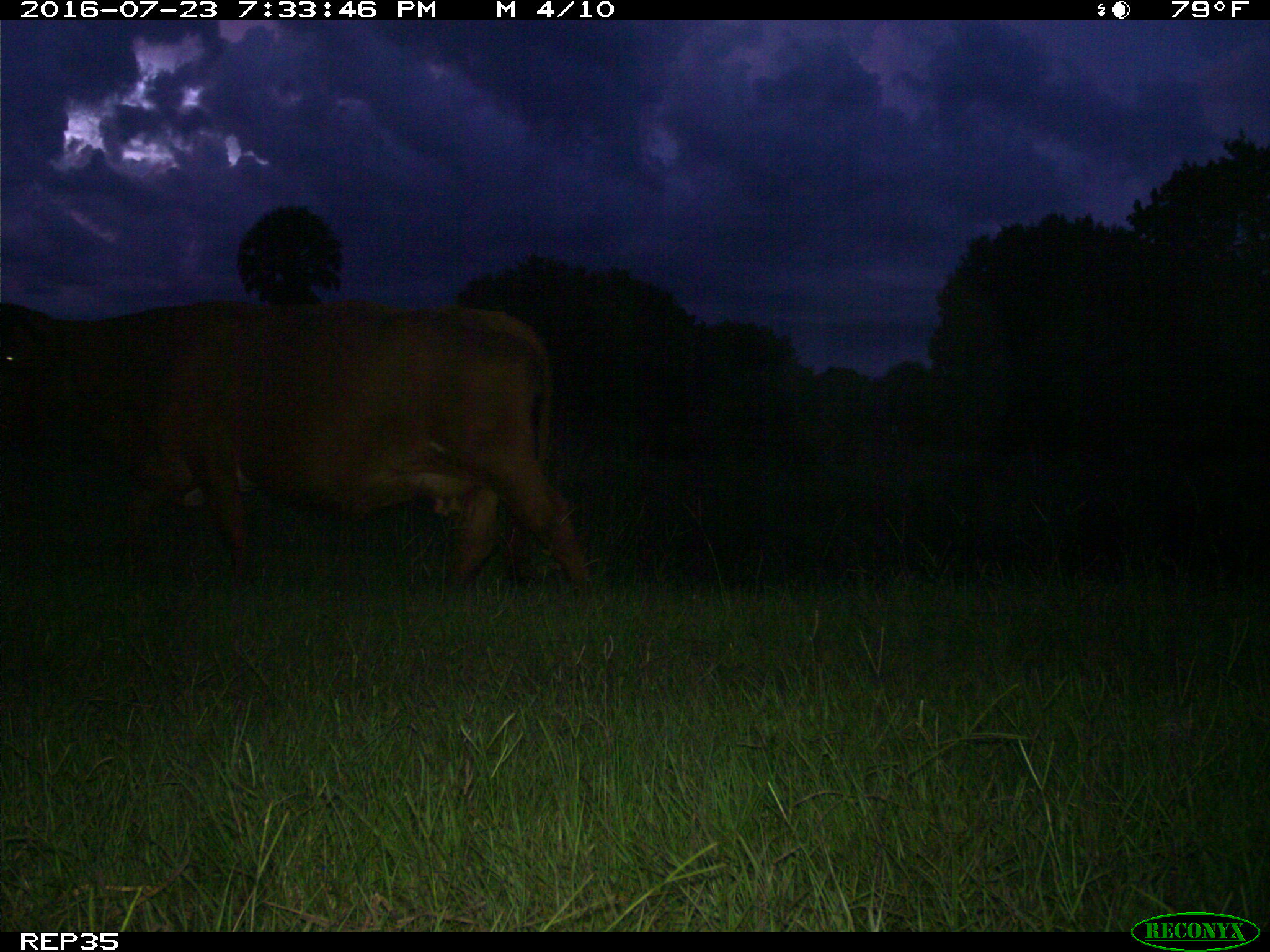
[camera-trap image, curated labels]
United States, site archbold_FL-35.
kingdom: Animalia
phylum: Chordata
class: Mammalia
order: Artiodactyla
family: Bovidae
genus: Bos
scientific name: Bos taurus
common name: domestic cow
Bos taurus (domestic cow).